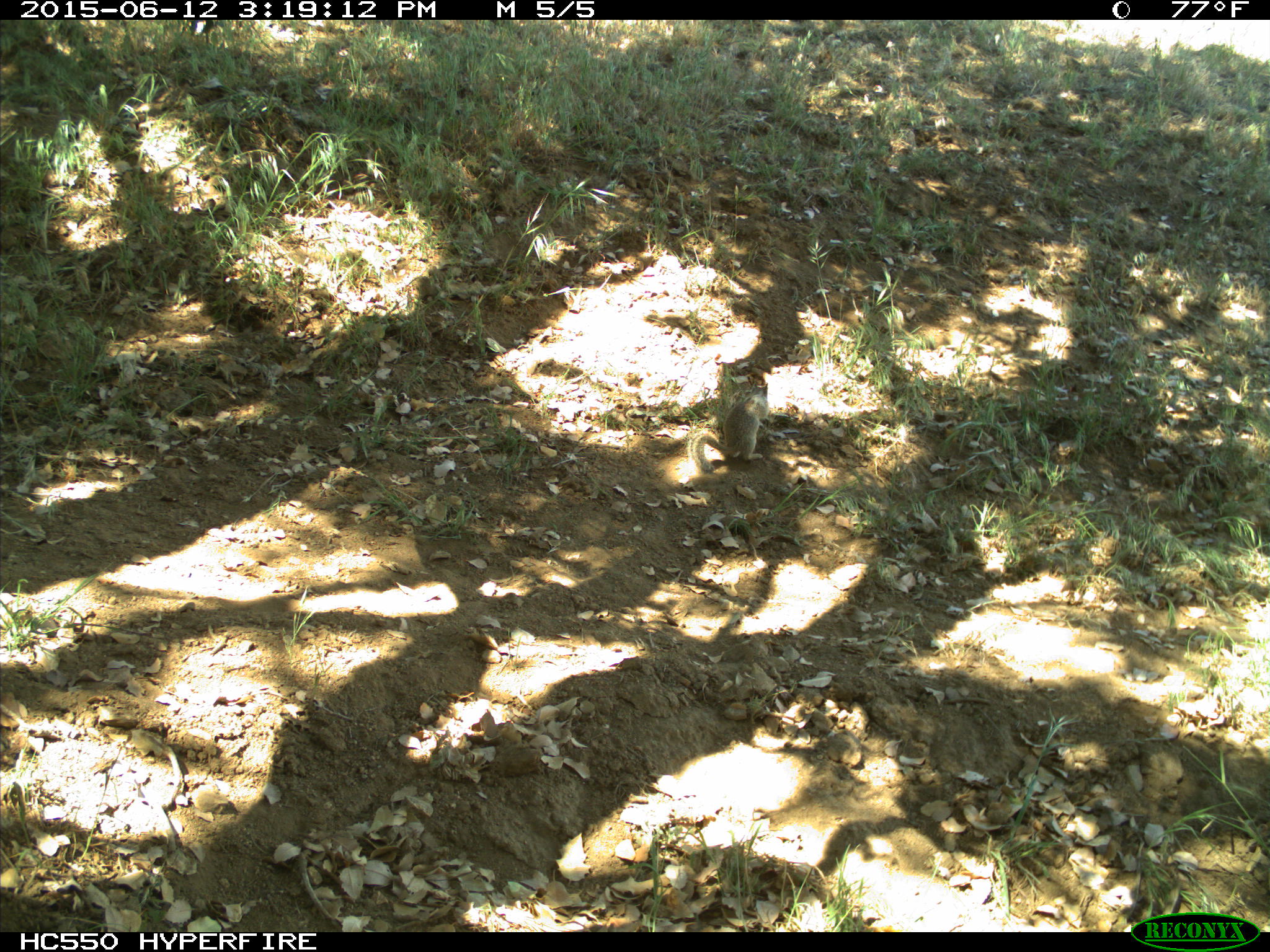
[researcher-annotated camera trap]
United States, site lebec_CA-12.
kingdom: Animalia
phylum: Chordata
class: Mammalia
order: Rodentia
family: Sciuridae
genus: Otospermophilus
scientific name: Otospermophilus beecheyi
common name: california ground squirrel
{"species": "Otospermophilus beecheyi (california ground squirrel)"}